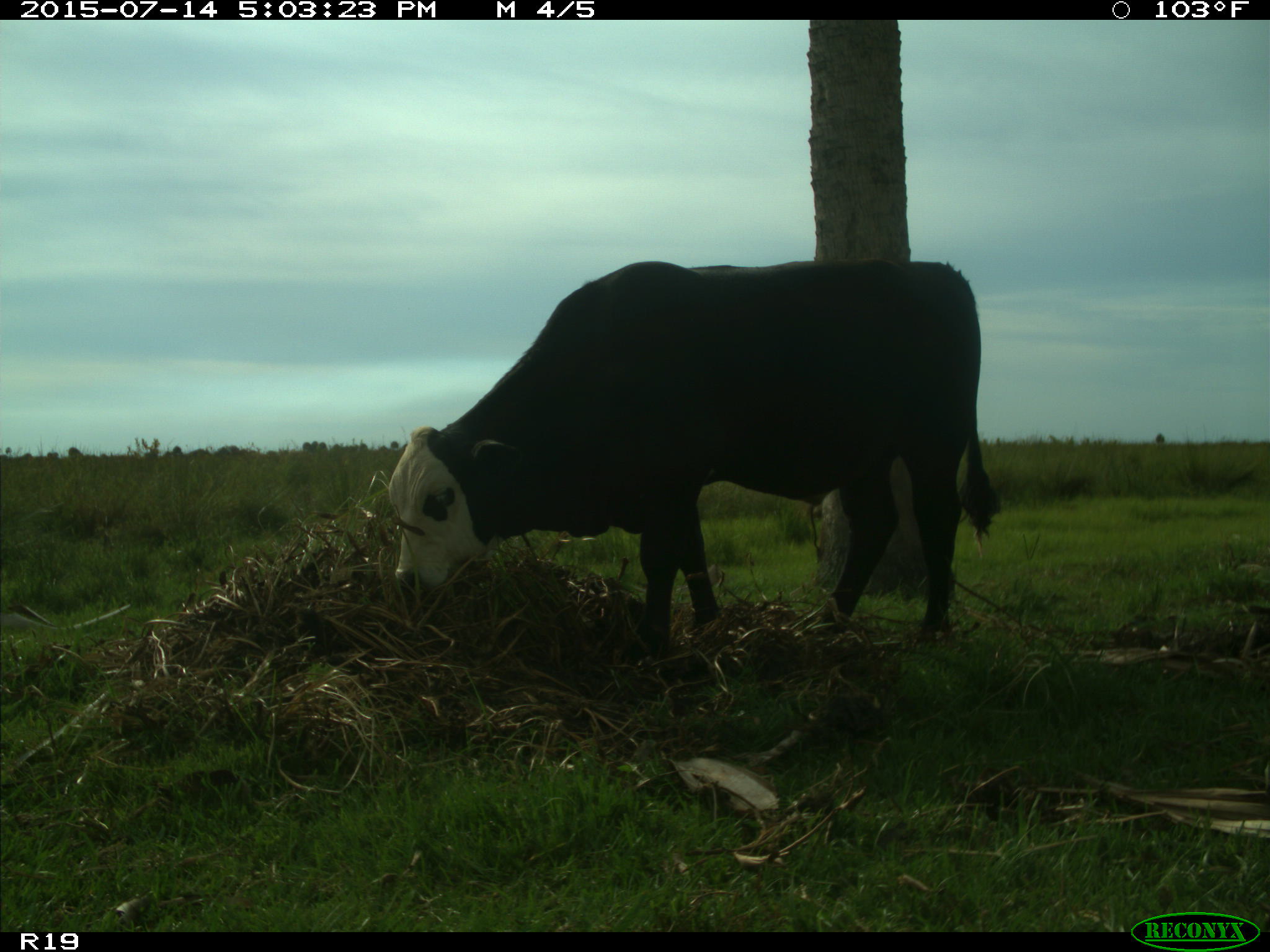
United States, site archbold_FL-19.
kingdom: Animalia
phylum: Chordata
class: Mammalia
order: Artiodactyla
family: Bovidae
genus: Bos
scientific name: Bos taurus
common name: domestic cow